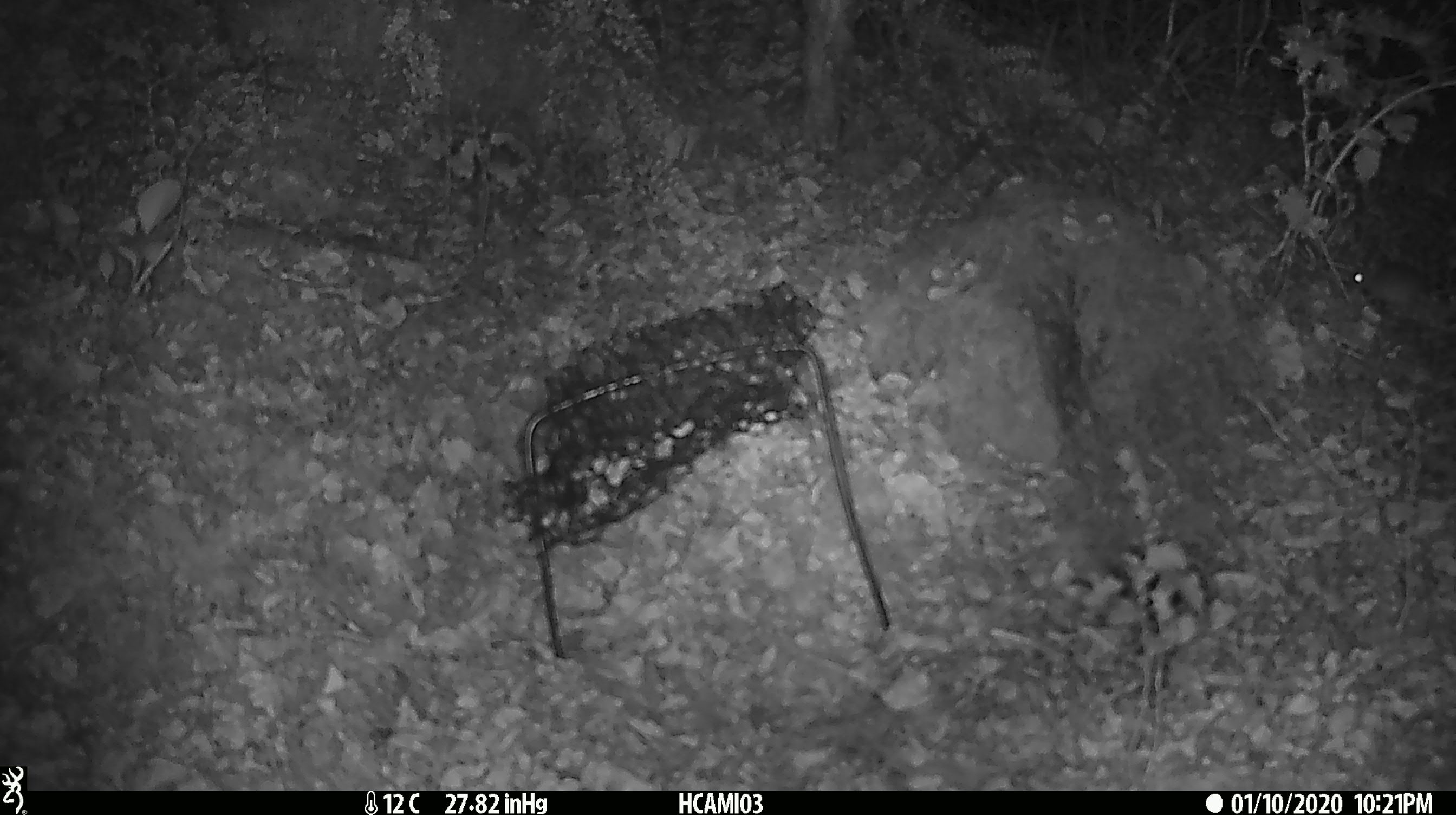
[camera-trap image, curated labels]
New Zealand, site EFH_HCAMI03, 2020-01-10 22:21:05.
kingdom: Animalia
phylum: Chordata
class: Mammalia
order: Rodentia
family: Muridae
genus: Mus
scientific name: Mus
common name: mouse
Mouse (Mus).